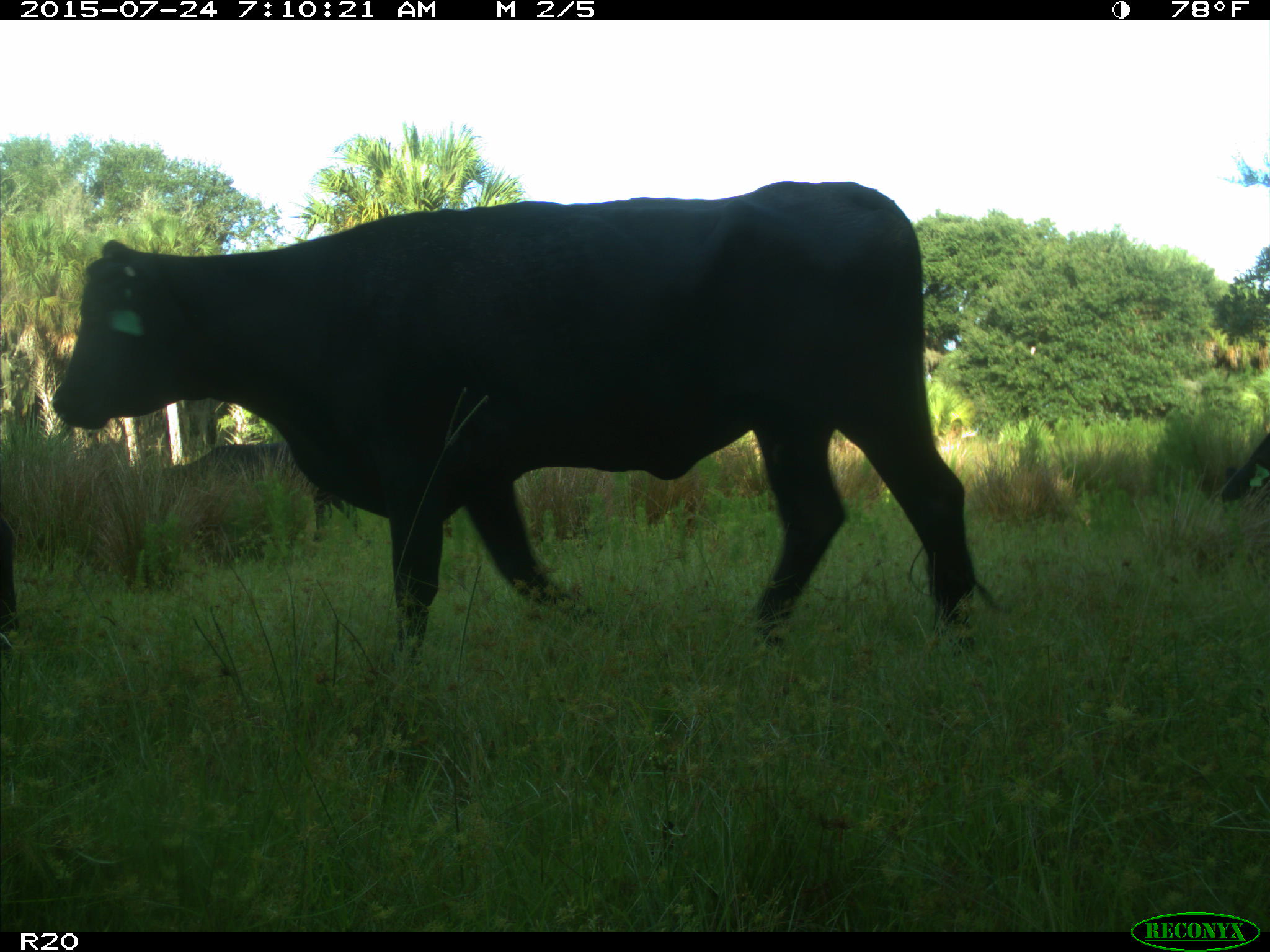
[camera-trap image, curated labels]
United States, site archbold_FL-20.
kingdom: Animalia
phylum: Chordata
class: Mammalia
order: Artiodactyla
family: Bovidae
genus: Bos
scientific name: Bos taurus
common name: domestic cow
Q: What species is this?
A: Bos taurus (domestic cow).